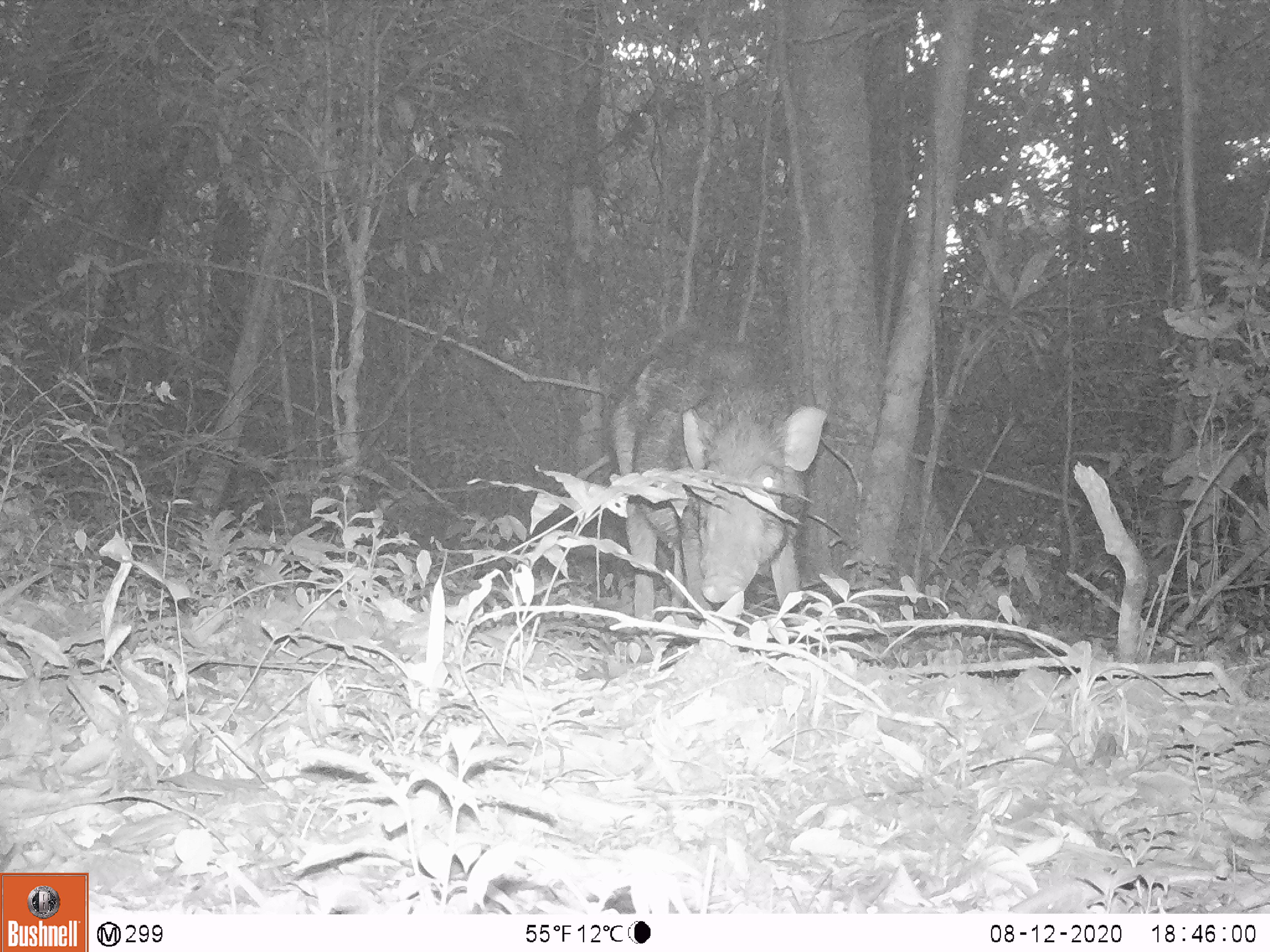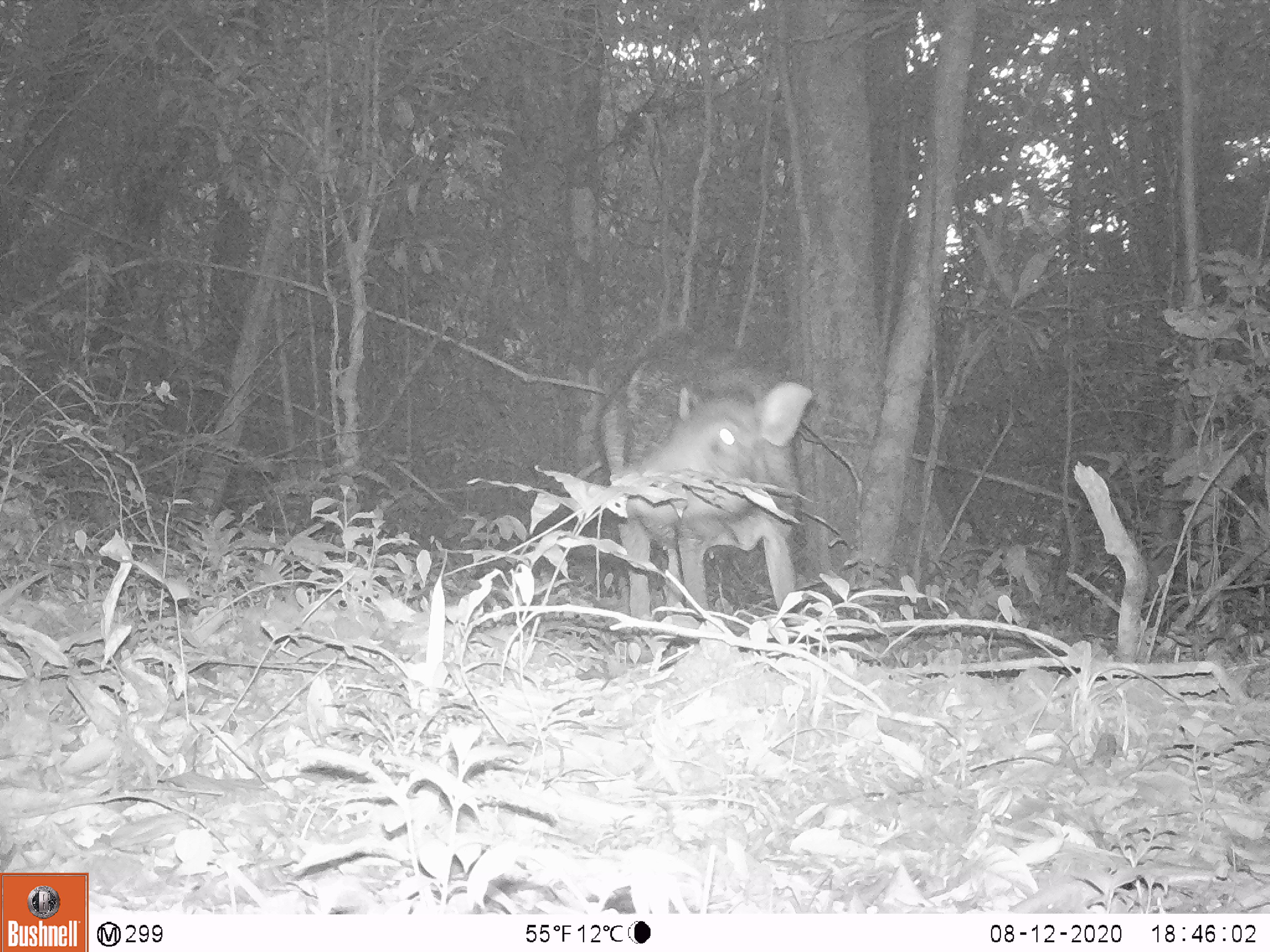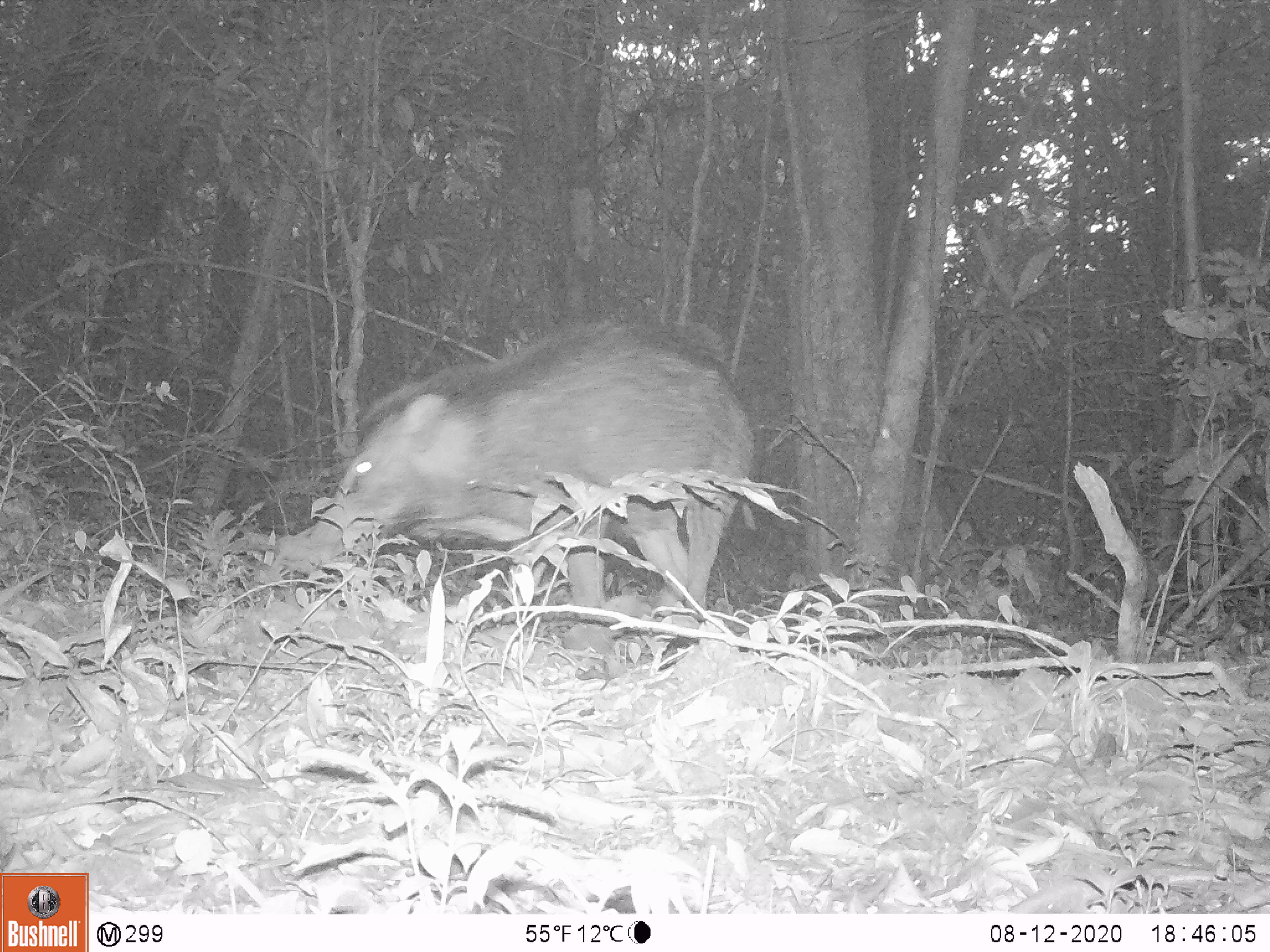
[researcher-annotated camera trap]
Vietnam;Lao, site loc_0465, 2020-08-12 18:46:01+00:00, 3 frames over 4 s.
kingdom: Animalia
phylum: Chordata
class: Mammalia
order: Artiodactyla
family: Suidae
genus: Sus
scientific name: Sus scrofa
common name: eurasian wild pig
Eurasian wild pig (Sus scrofa). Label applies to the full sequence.